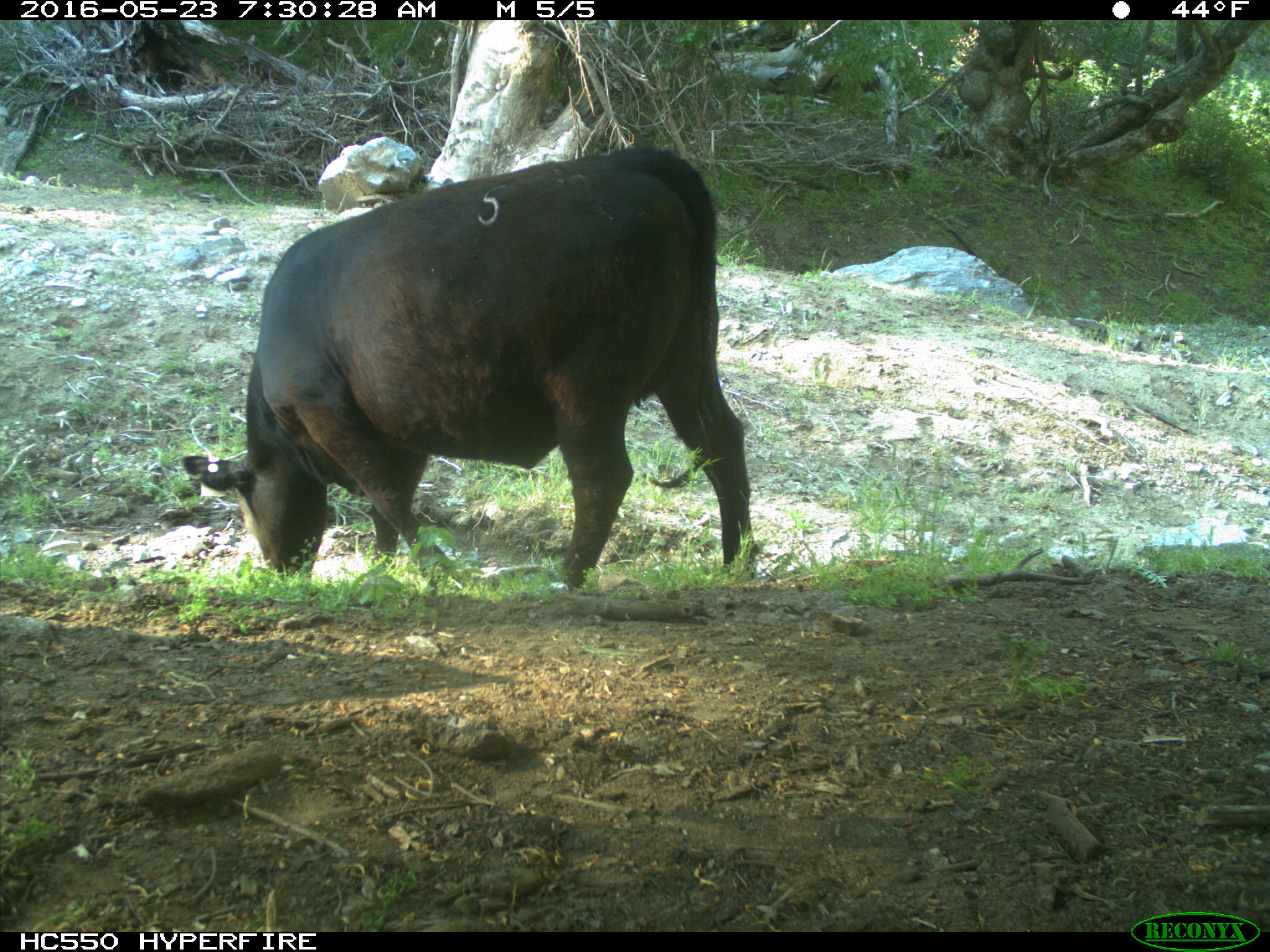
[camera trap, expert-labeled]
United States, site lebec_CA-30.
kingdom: Animalia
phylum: Chordata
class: Mammalia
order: Artiodactyla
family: Bovidae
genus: Bos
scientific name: Bos taurus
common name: domestic cow